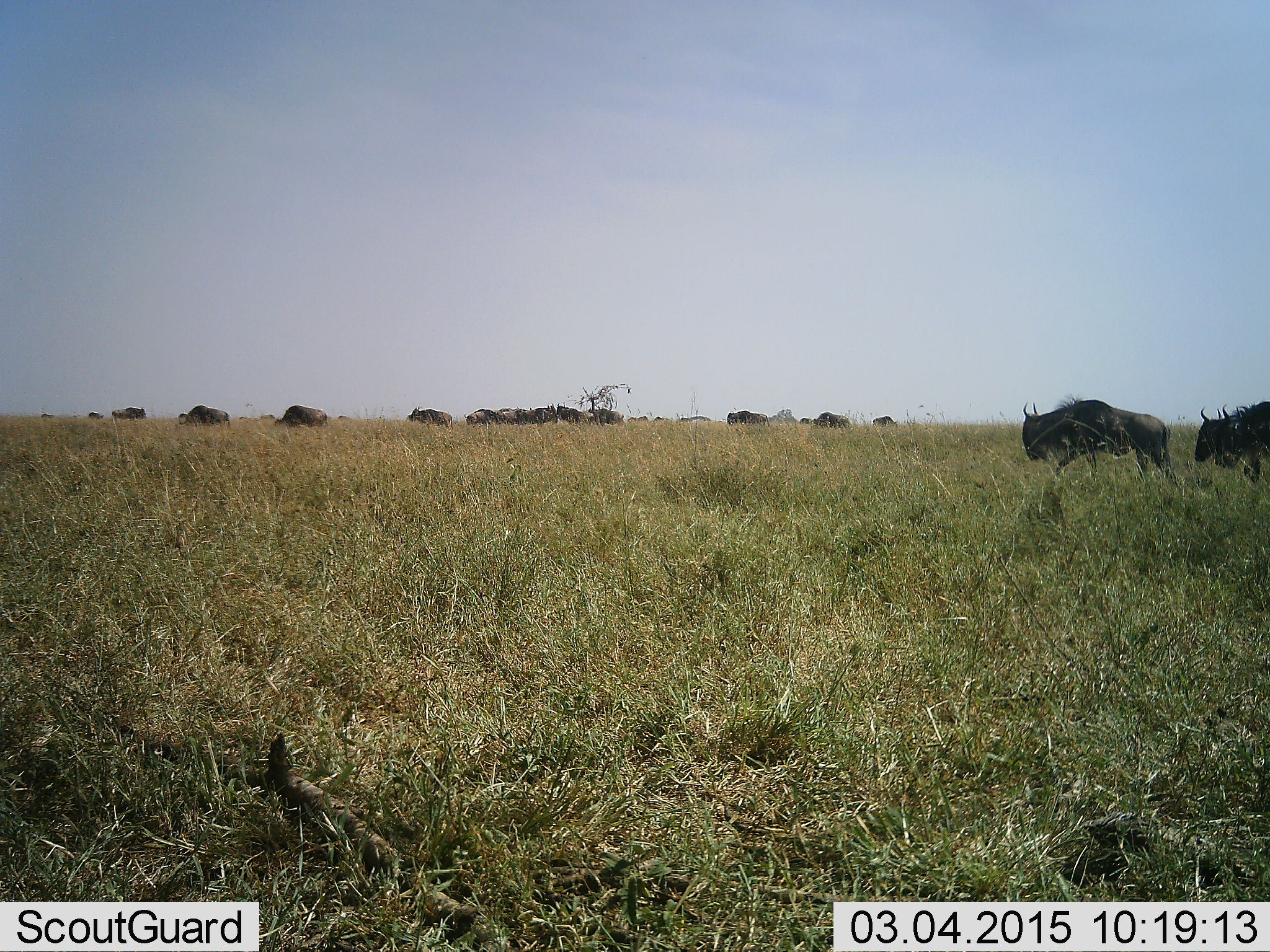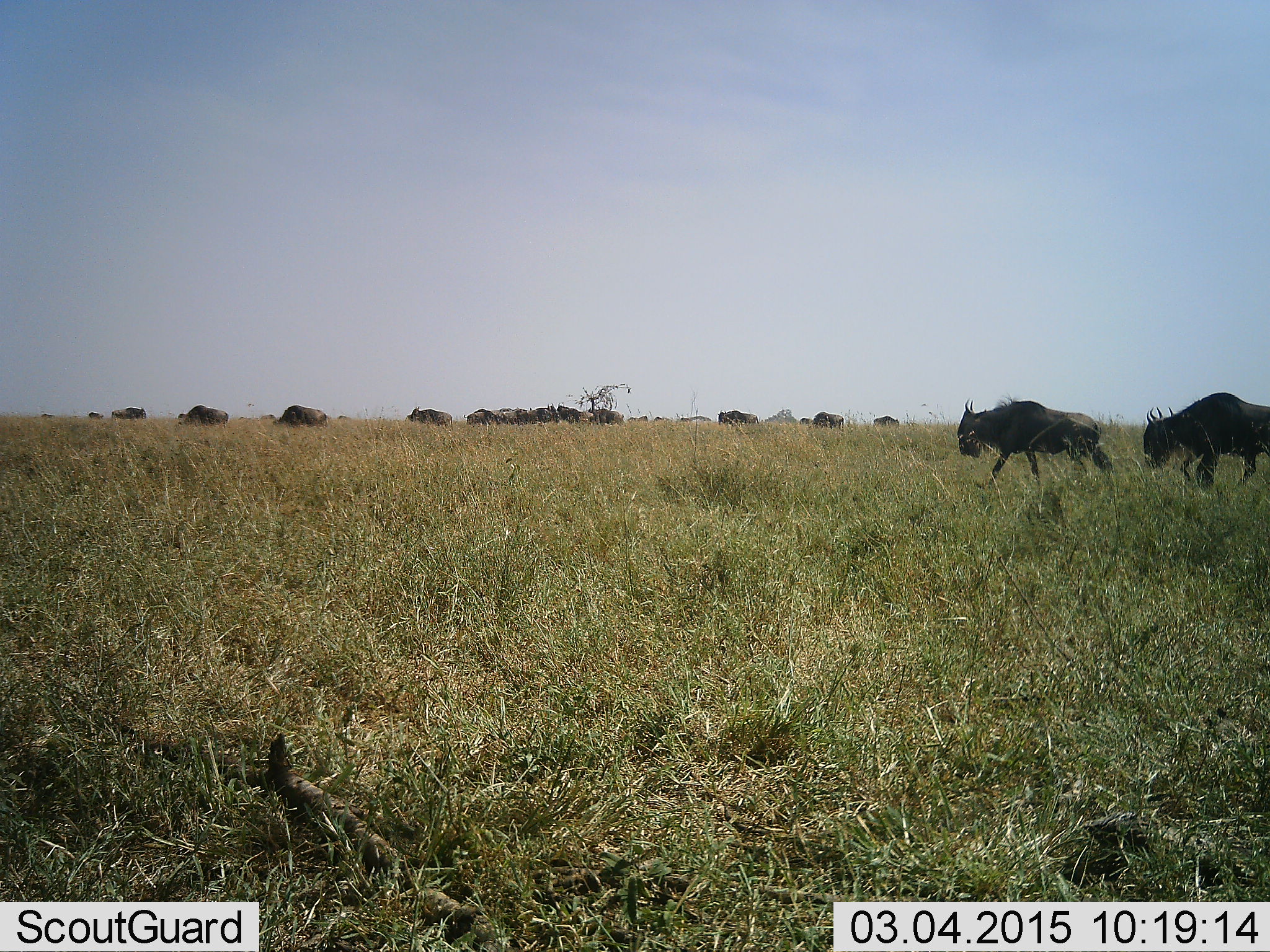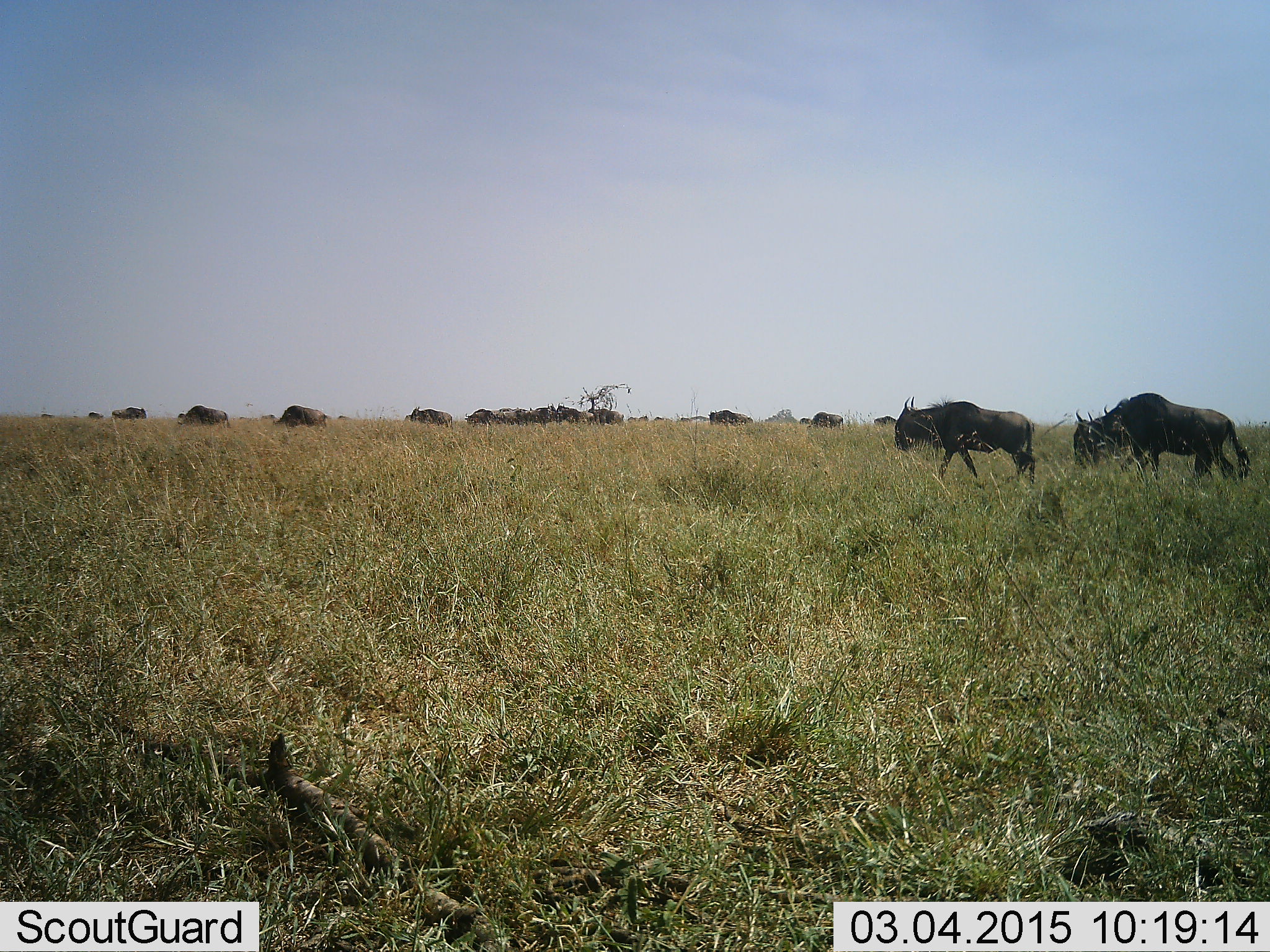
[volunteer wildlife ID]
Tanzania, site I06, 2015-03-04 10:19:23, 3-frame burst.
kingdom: Animalia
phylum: Chordata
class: Mammalia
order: Artiodactyla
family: Bovidae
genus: Connochaetes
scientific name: Connochaetes taurinus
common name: blue wildebeest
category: wildebeest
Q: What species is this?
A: Wildebeest (blue wildebeest) (Connochaetes taurinus).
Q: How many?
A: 11-50.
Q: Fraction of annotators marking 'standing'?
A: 10%.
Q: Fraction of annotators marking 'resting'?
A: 0%.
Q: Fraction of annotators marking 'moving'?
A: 100%.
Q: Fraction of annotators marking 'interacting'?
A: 0%.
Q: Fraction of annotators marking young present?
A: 0%.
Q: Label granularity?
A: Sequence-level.